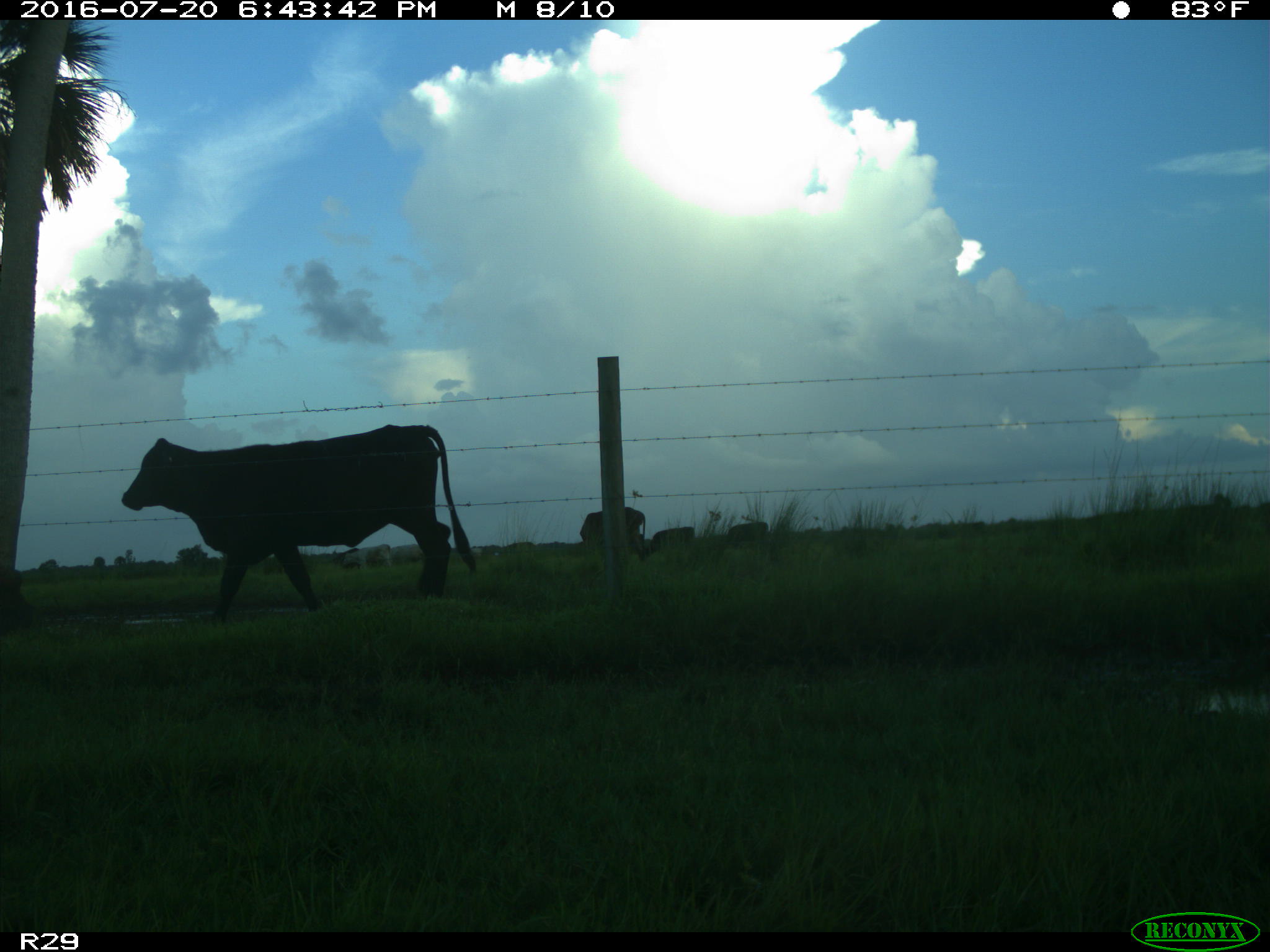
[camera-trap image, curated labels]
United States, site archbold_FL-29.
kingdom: Animalia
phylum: Chordata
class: Mammalia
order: Artiodactyla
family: Bovidae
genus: Bos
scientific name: Bos taurus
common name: domestic cow